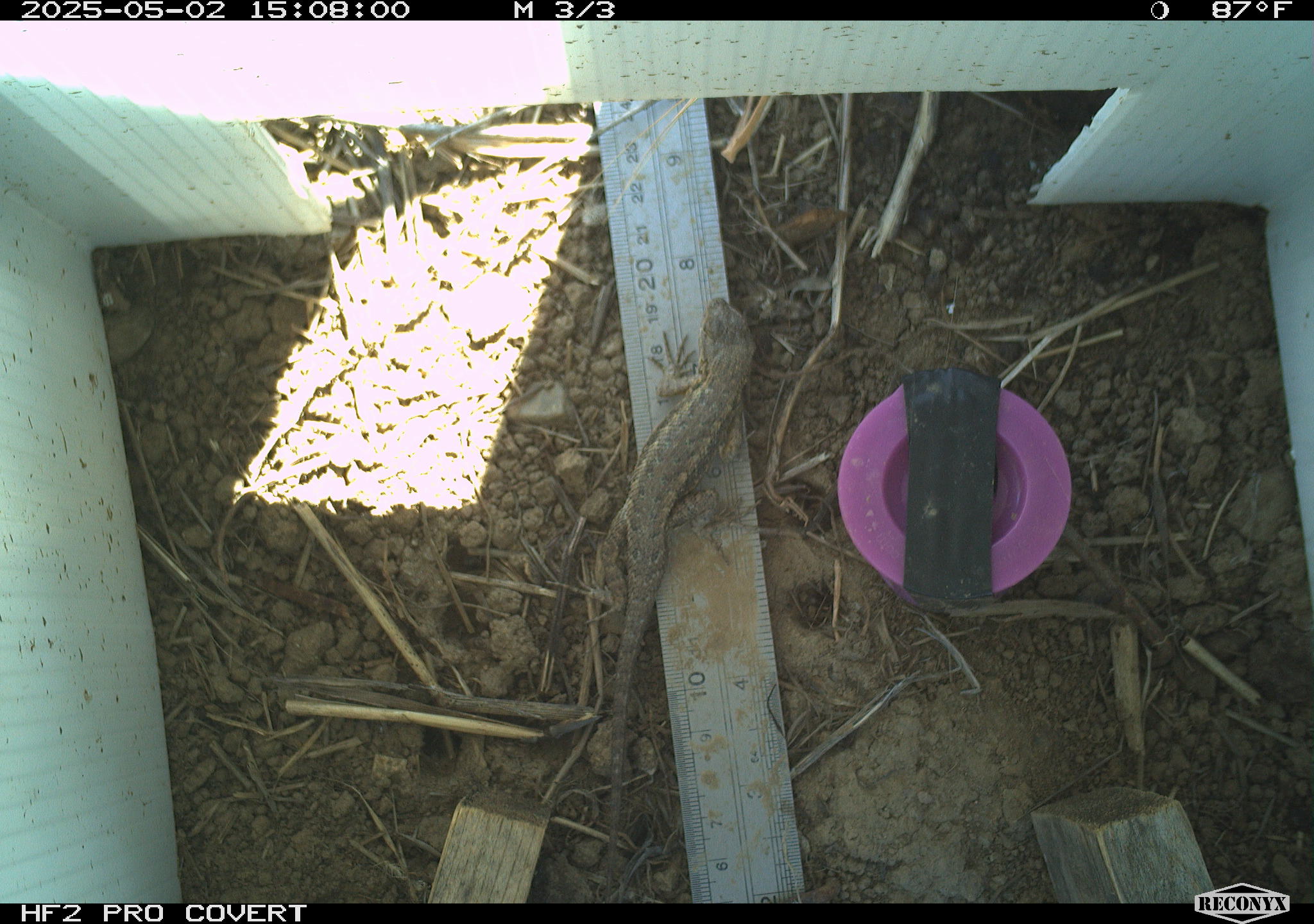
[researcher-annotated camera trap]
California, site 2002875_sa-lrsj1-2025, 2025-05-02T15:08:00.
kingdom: Animalia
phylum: Chordata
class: Reptilia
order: Squamata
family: Phrynosomatidae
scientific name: Phrynosomatidae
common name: north american spiny lizards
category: sceloporus/uta species